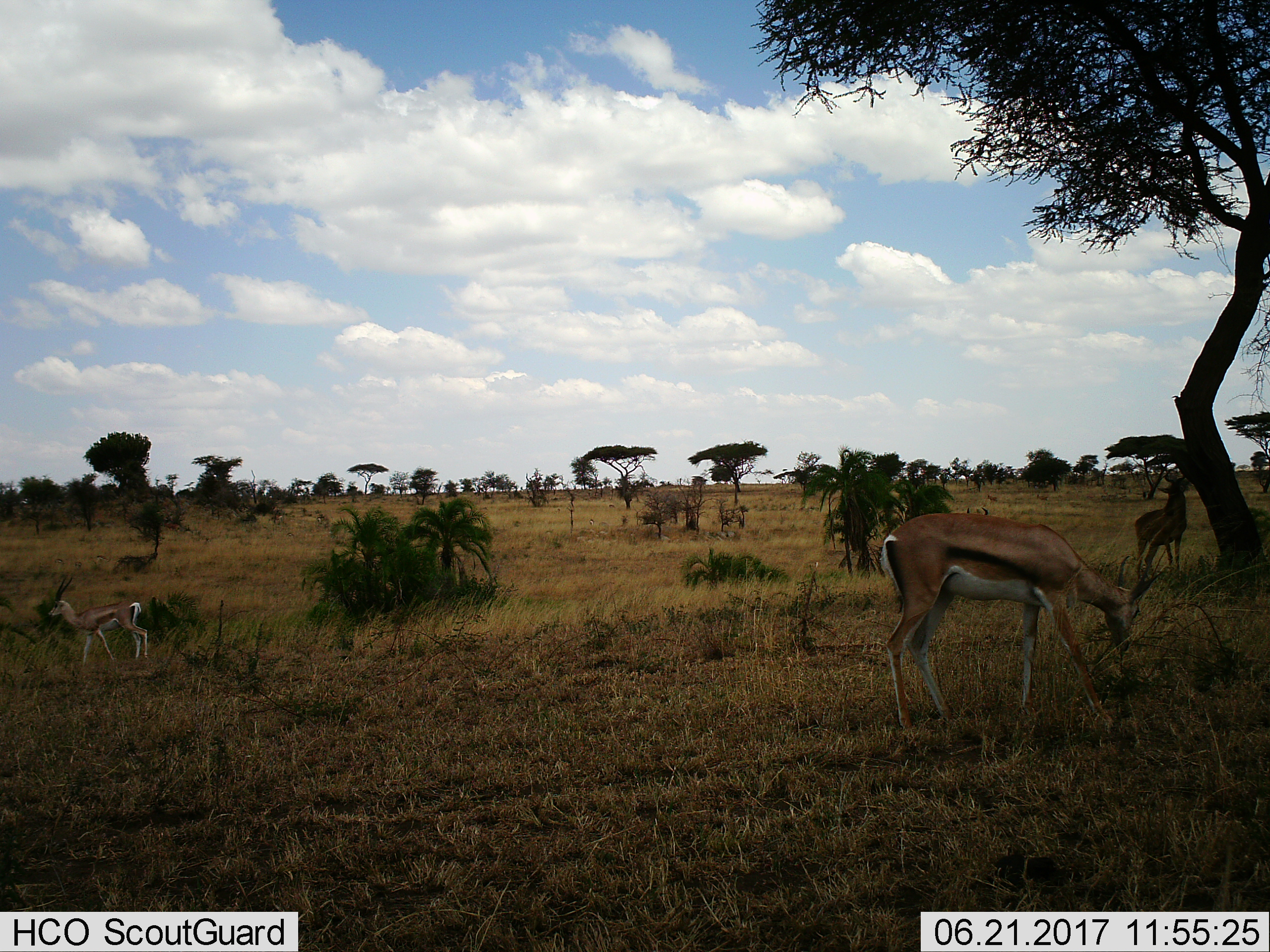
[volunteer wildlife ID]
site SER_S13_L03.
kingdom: Animalia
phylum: Chordata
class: Mammalia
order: Artiodactyla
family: Bovidae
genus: Nanger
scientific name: Nanger granti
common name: grant's gazelle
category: gazellegrants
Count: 3.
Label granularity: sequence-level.